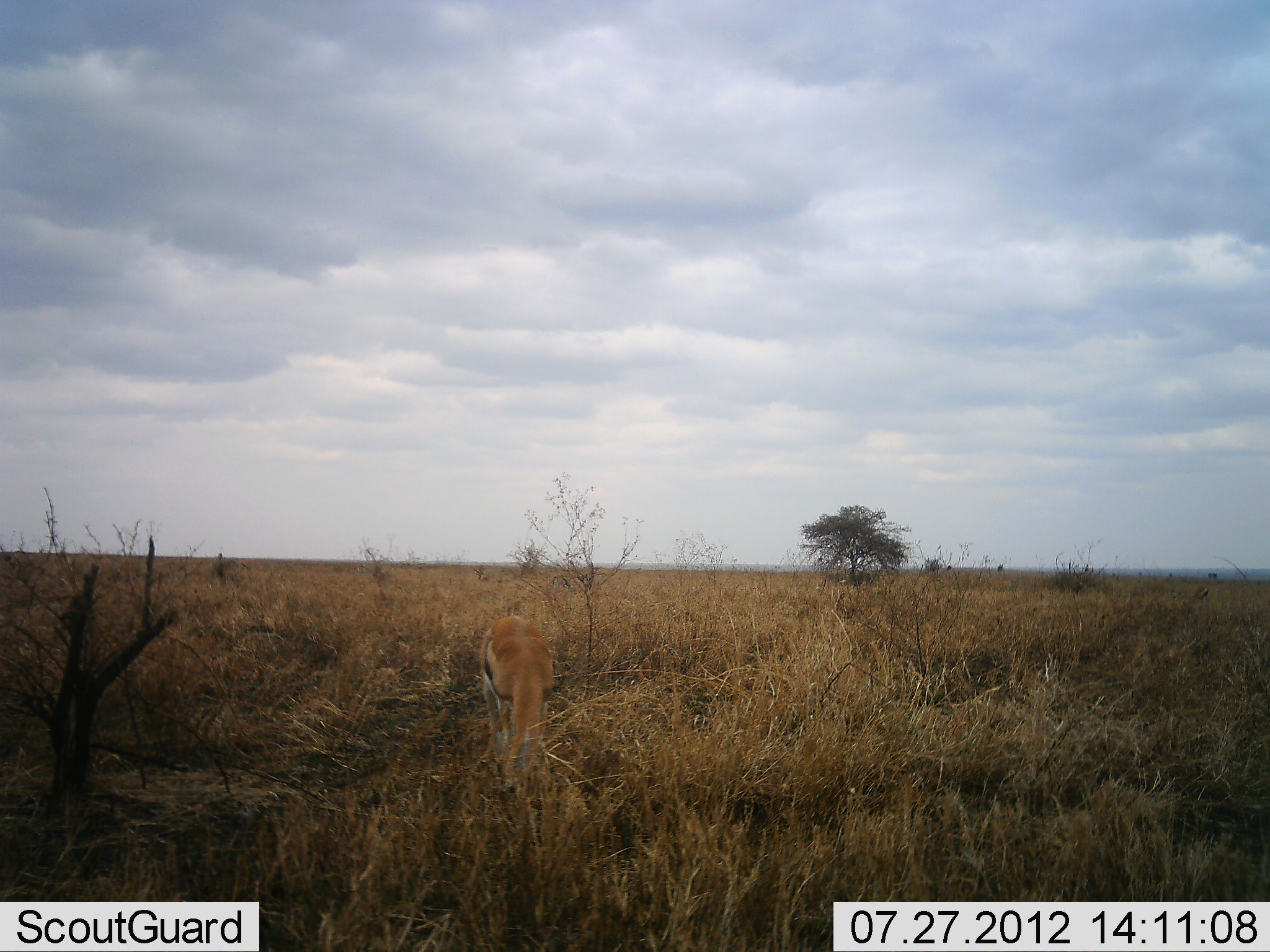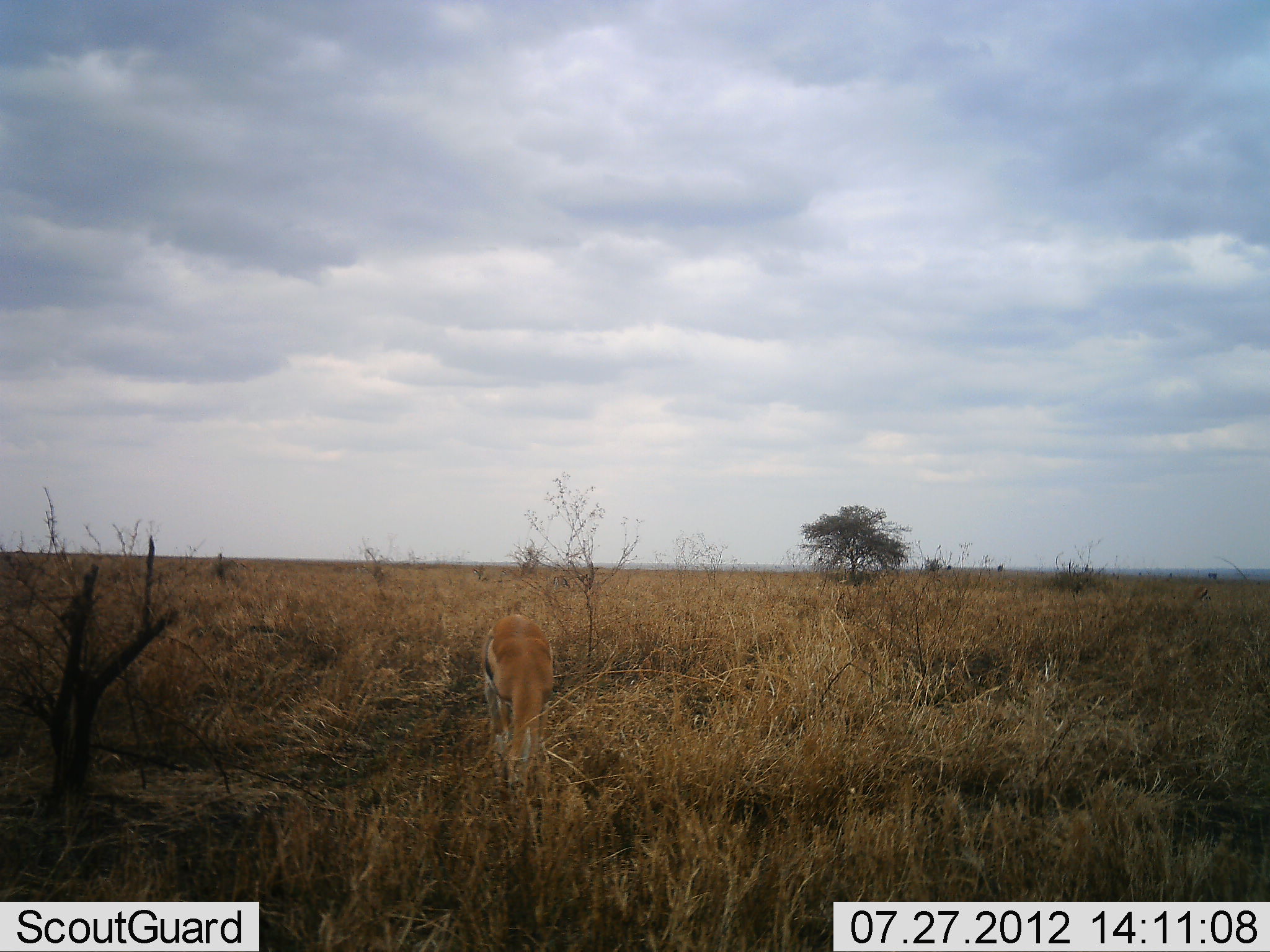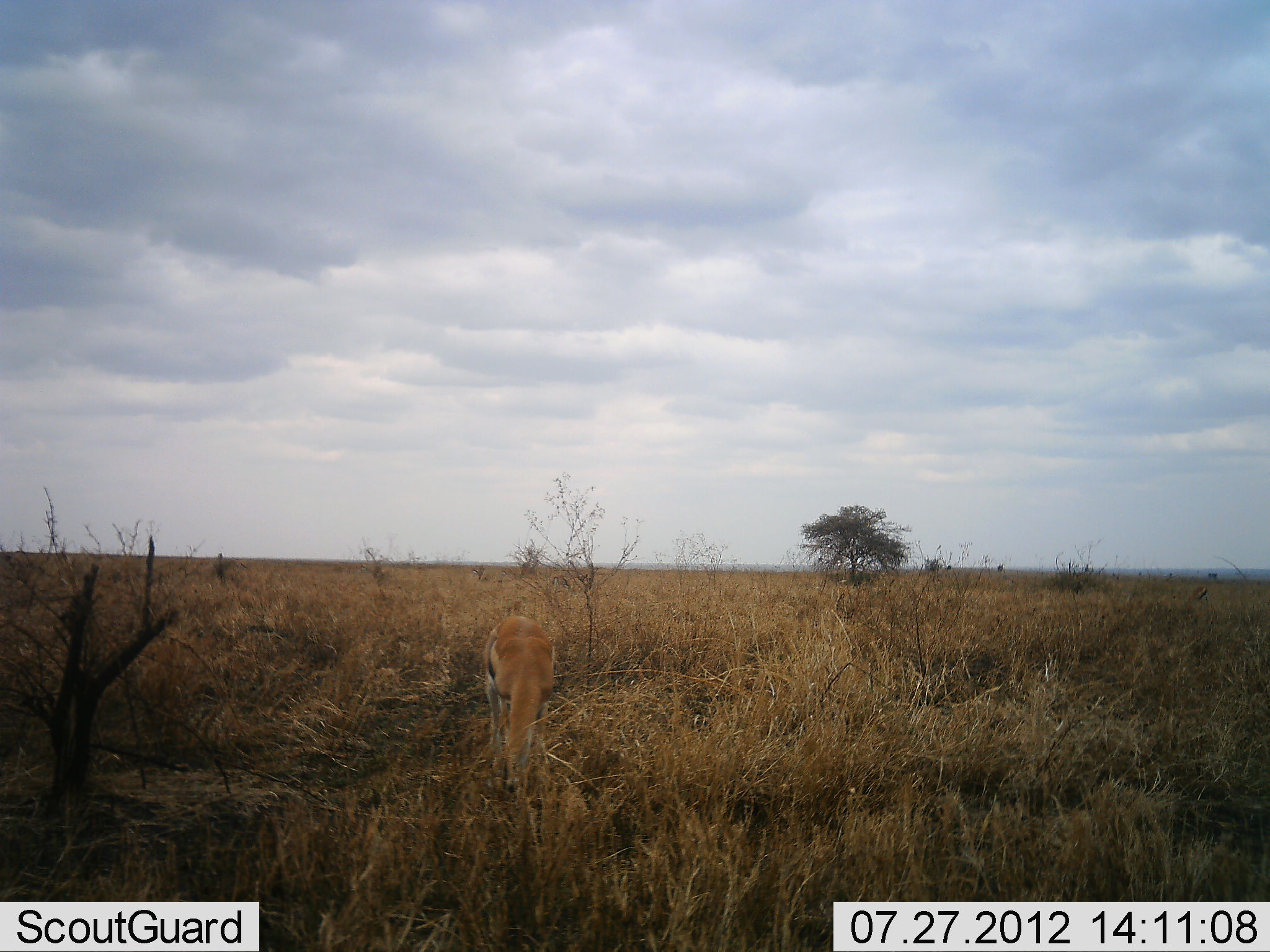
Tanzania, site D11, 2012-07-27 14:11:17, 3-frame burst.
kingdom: Animalia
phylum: Chordata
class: Mammalia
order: Artiodactyla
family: Bovidae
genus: Eudorcas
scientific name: Eudorcas thomsonii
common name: thomson's gazelle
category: gazellethomsons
Gazellethomsons (thomson's gazelle) (Eudorcas thomsonii), count 1. Behavior (volunteer vote fractions): standing 20%, resting 0%, moving 10%, interacting 0%. Young present (vote fraction): 0%. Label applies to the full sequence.